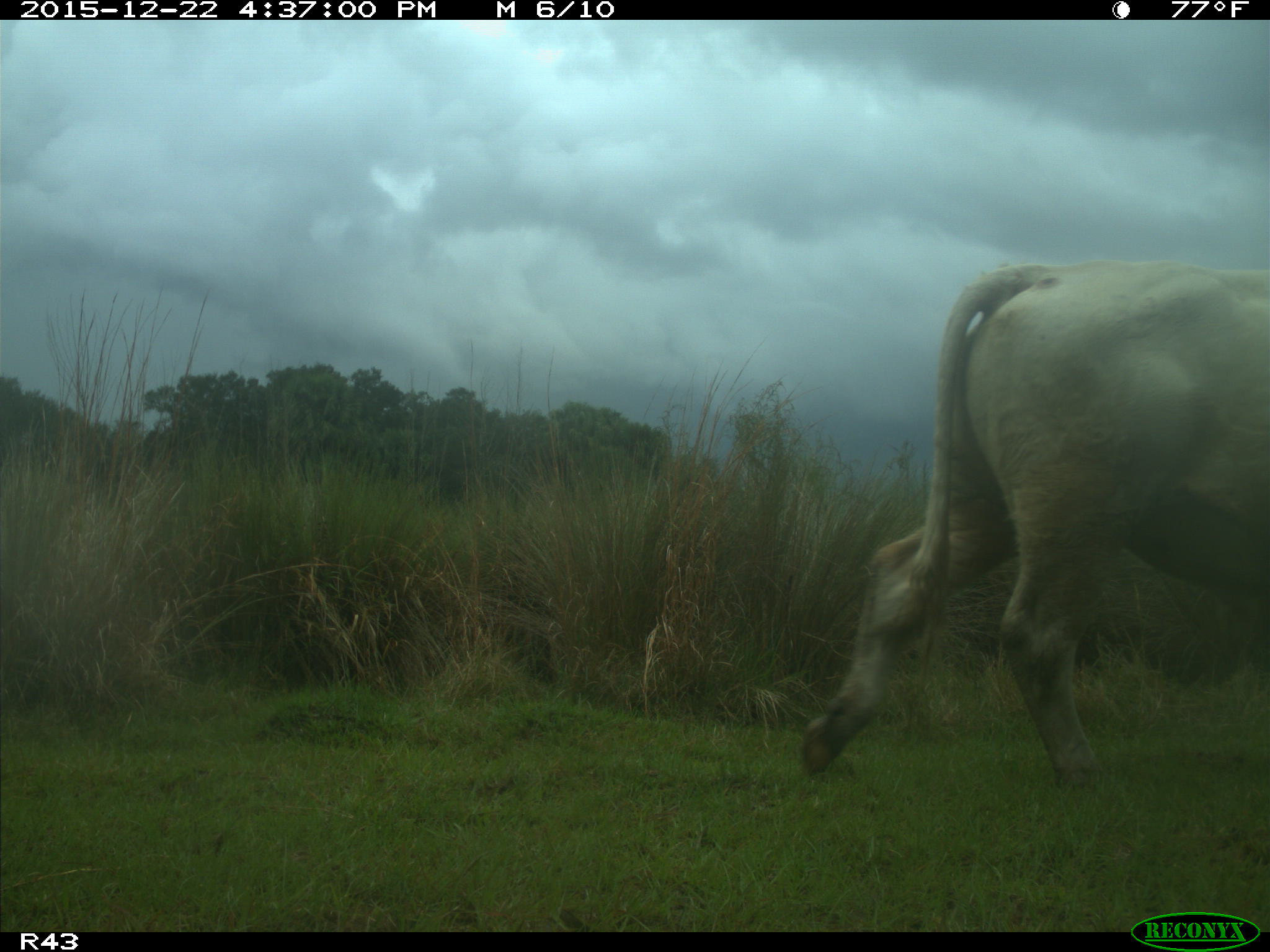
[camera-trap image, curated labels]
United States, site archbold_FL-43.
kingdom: Animalia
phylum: Chordata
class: Mammalia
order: Artiodactyla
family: Bovidae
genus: Bos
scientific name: Bos taurus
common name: domestic cow